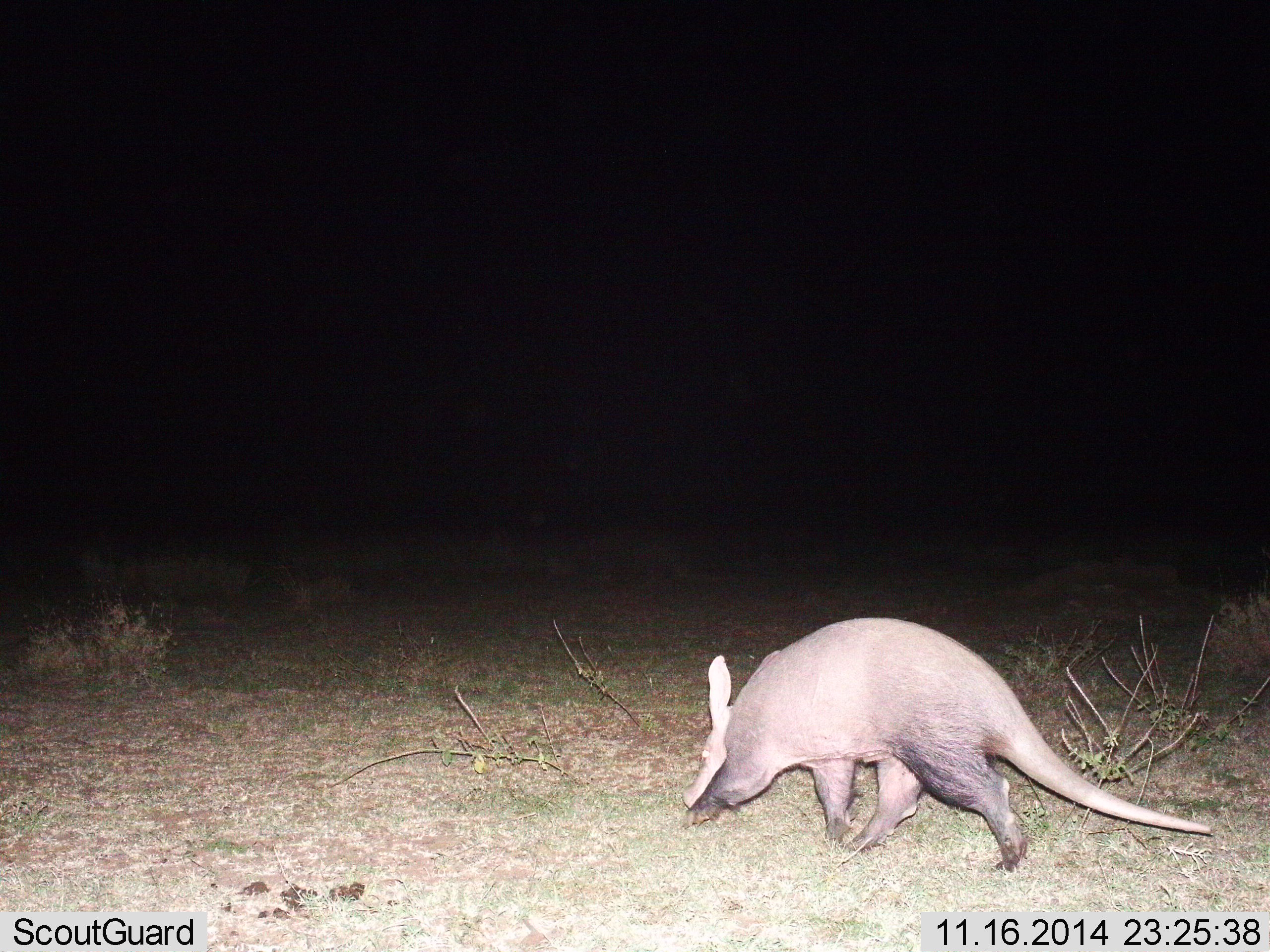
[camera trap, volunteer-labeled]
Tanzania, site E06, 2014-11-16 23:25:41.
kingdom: Animalia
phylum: Chordata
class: Mammalia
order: Tubulidentata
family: Orycteropodidae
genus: Orycteropus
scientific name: Orycteropus afer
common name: aardvark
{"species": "aardvark (Orycteropus afer)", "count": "1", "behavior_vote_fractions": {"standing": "0%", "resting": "0%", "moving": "100%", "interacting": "0%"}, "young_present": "0%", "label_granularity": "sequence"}